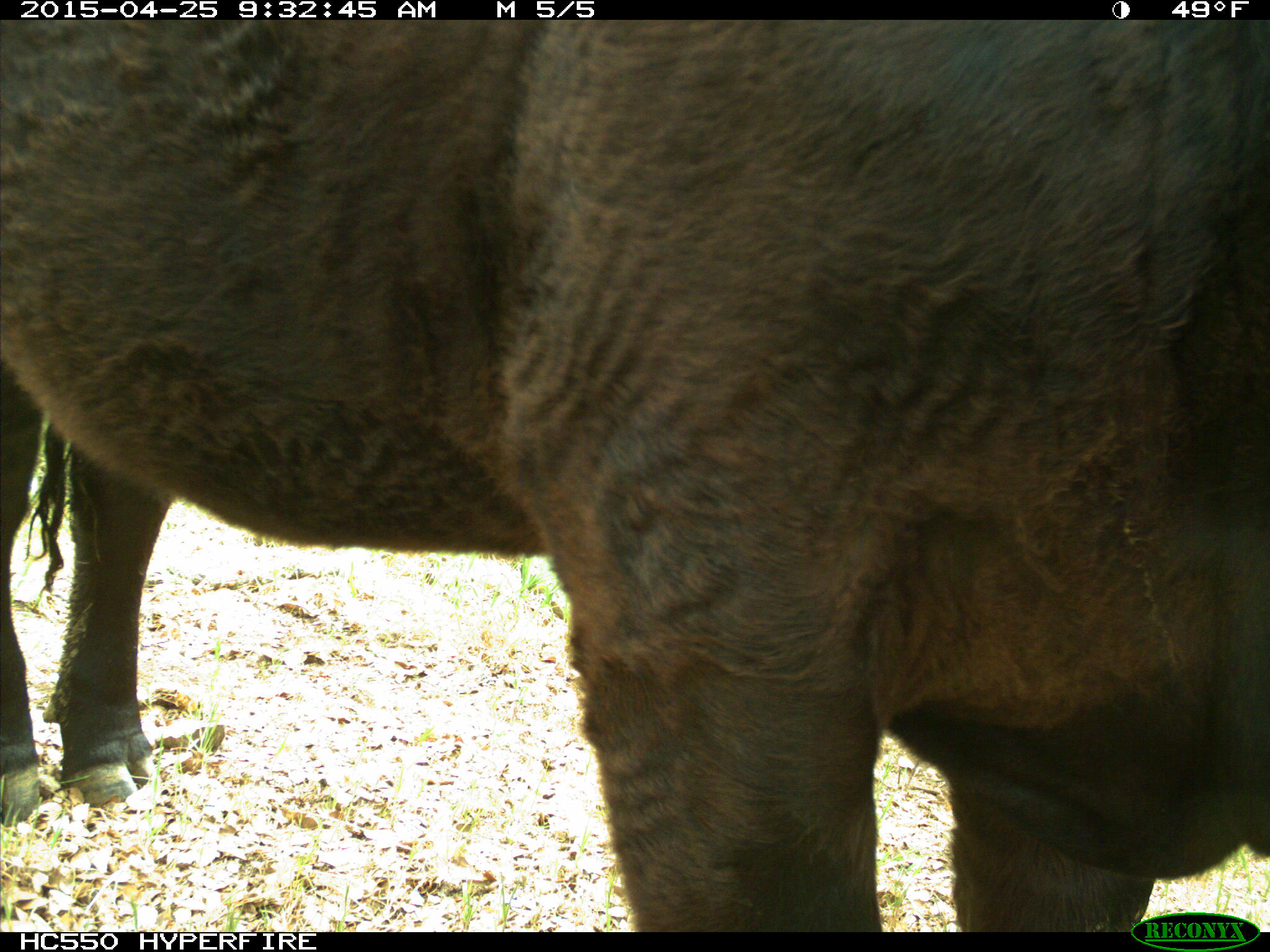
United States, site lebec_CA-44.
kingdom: Animalia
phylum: Chordata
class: Mammalia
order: Artiodactyla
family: Suidae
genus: Sus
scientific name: Sus scrofa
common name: wild boar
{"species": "Sus scrofa (wild boar)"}